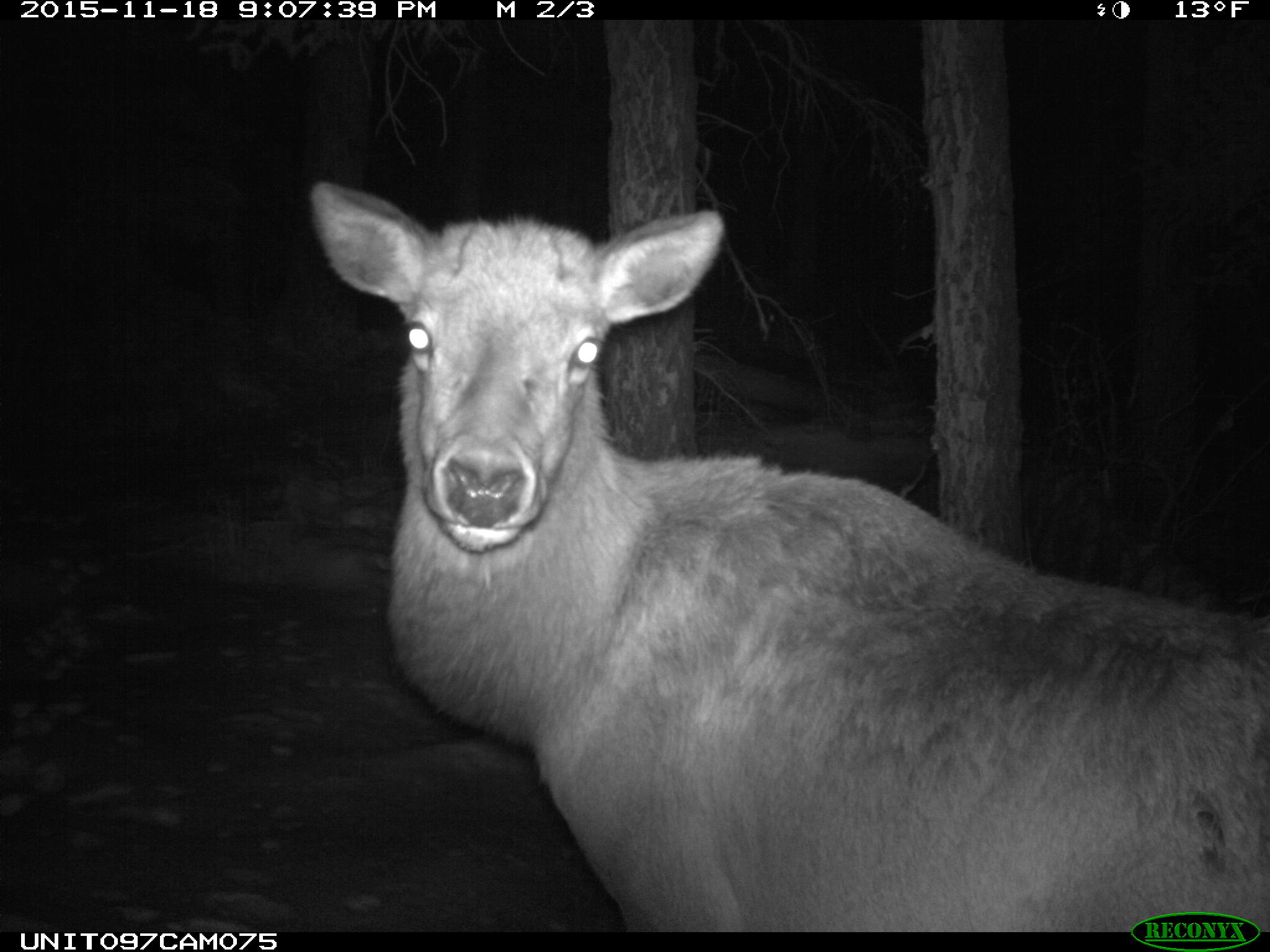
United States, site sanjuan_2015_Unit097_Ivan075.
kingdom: Animalia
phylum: Chordata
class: Mammalia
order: Artiodactyla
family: Cervidae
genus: Cervus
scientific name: Cervus elaphus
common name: red deer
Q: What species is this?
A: Cervus elaphus (red deer).